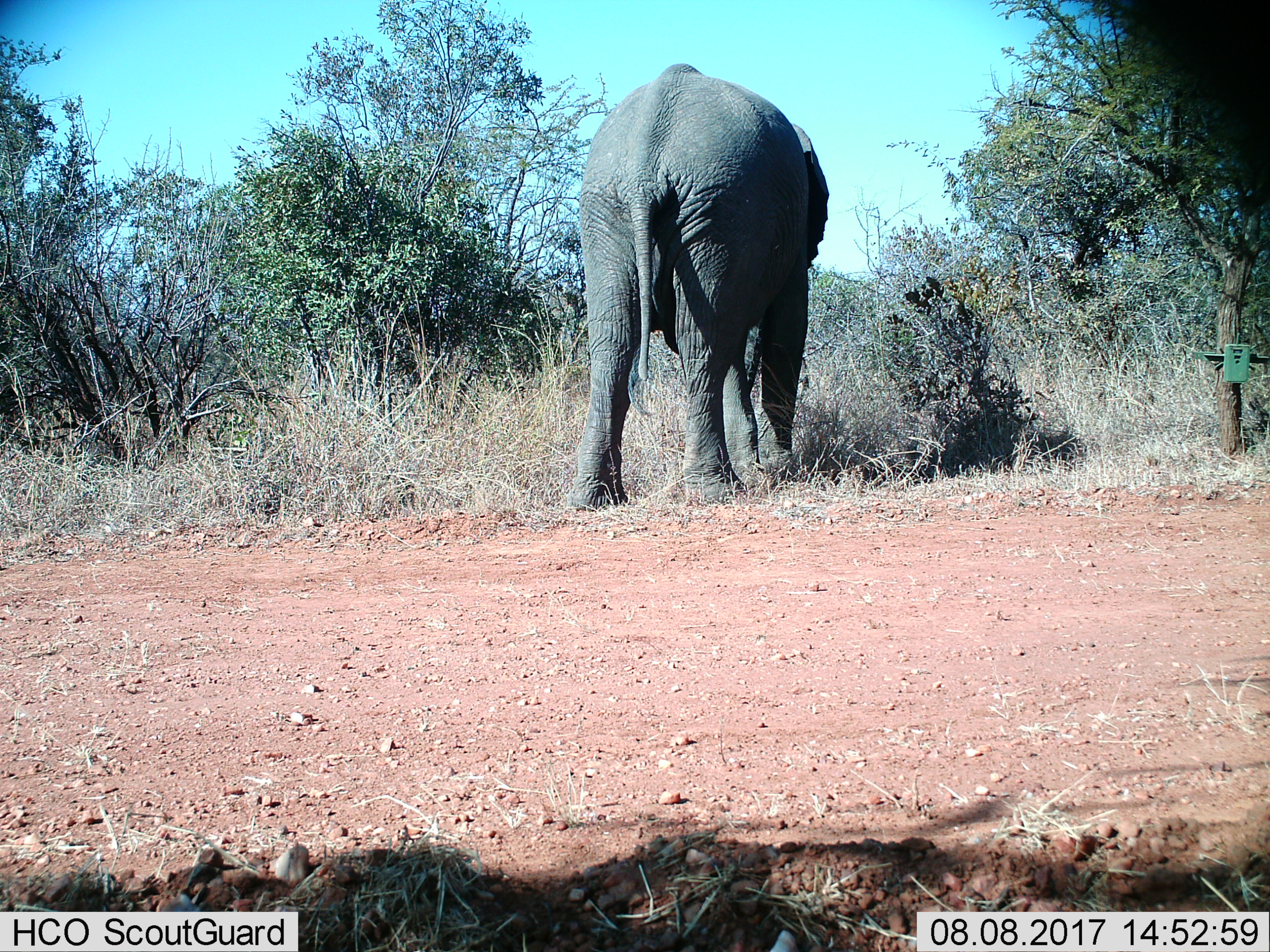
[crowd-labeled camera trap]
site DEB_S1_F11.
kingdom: Animalia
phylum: Chordata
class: Mammalia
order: Proboscidea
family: Elephantidae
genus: Loxodonta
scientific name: Loxodonta africana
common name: african bush elephant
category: elephant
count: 1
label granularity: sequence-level